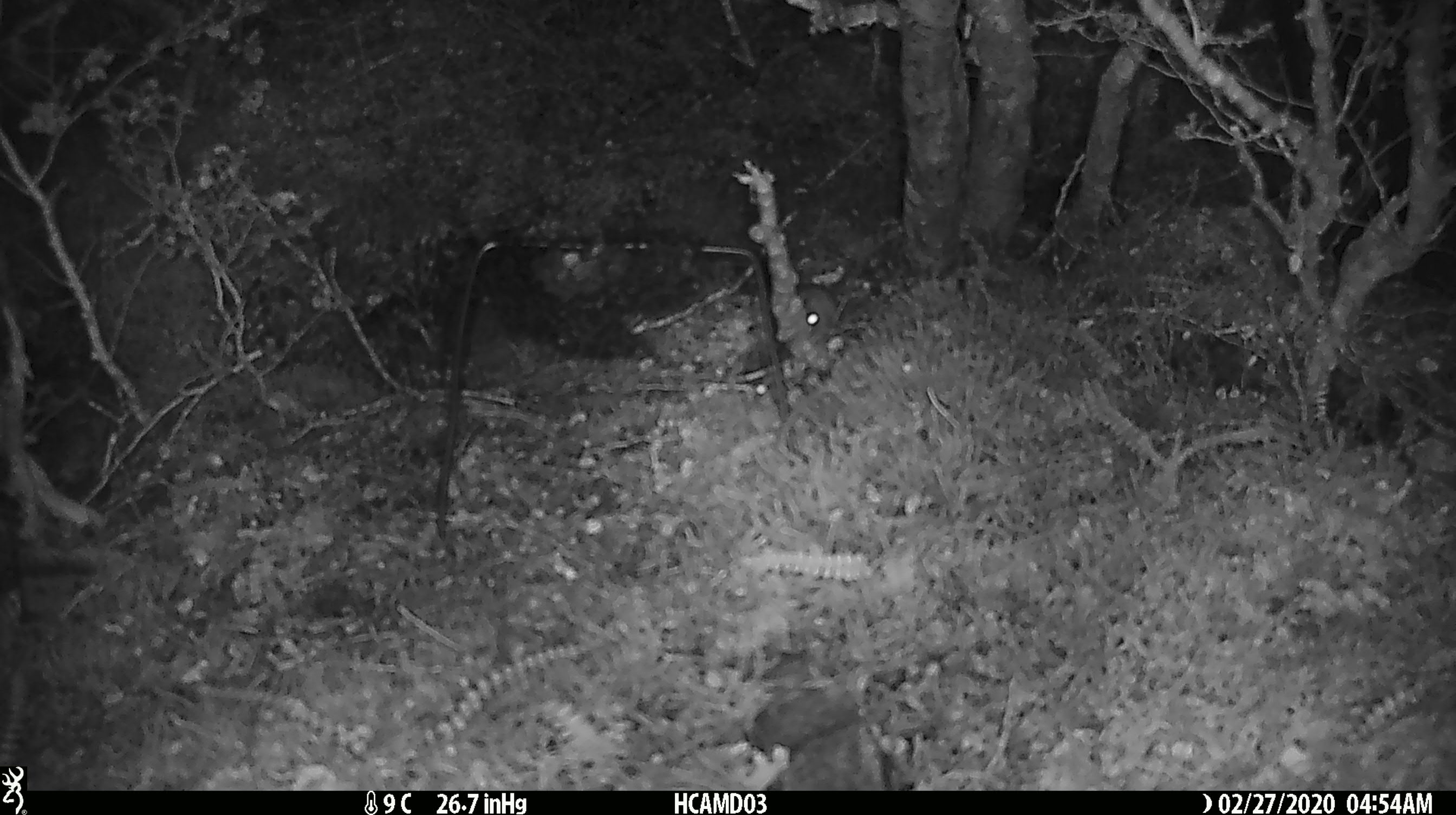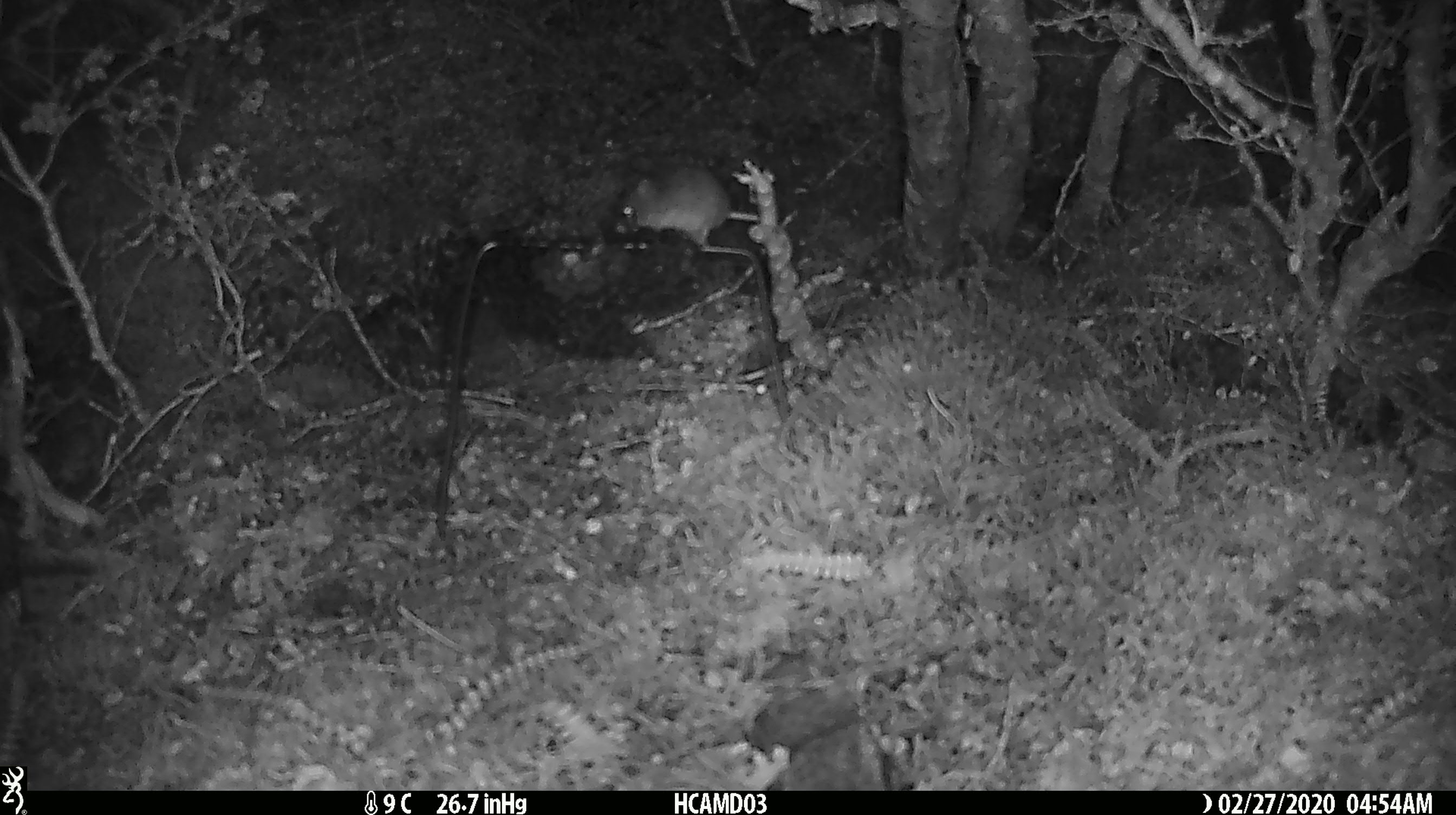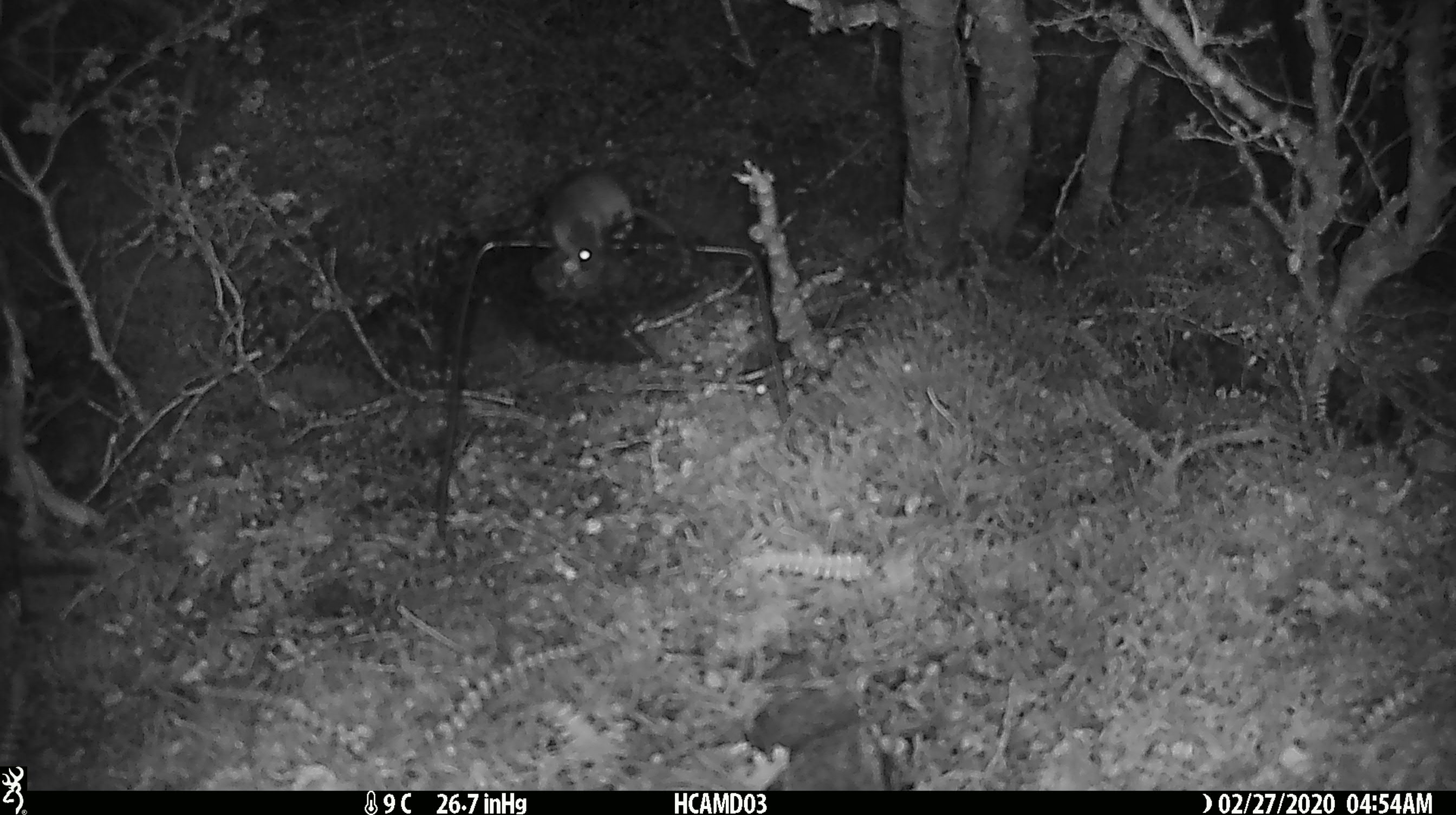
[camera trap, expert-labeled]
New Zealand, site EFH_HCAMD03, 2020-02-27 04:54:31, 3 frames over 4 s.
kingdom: Animalia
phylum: Chordata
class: Mammalia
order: Rodentia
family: Muridae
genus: Mus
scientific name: Mus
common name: mouse